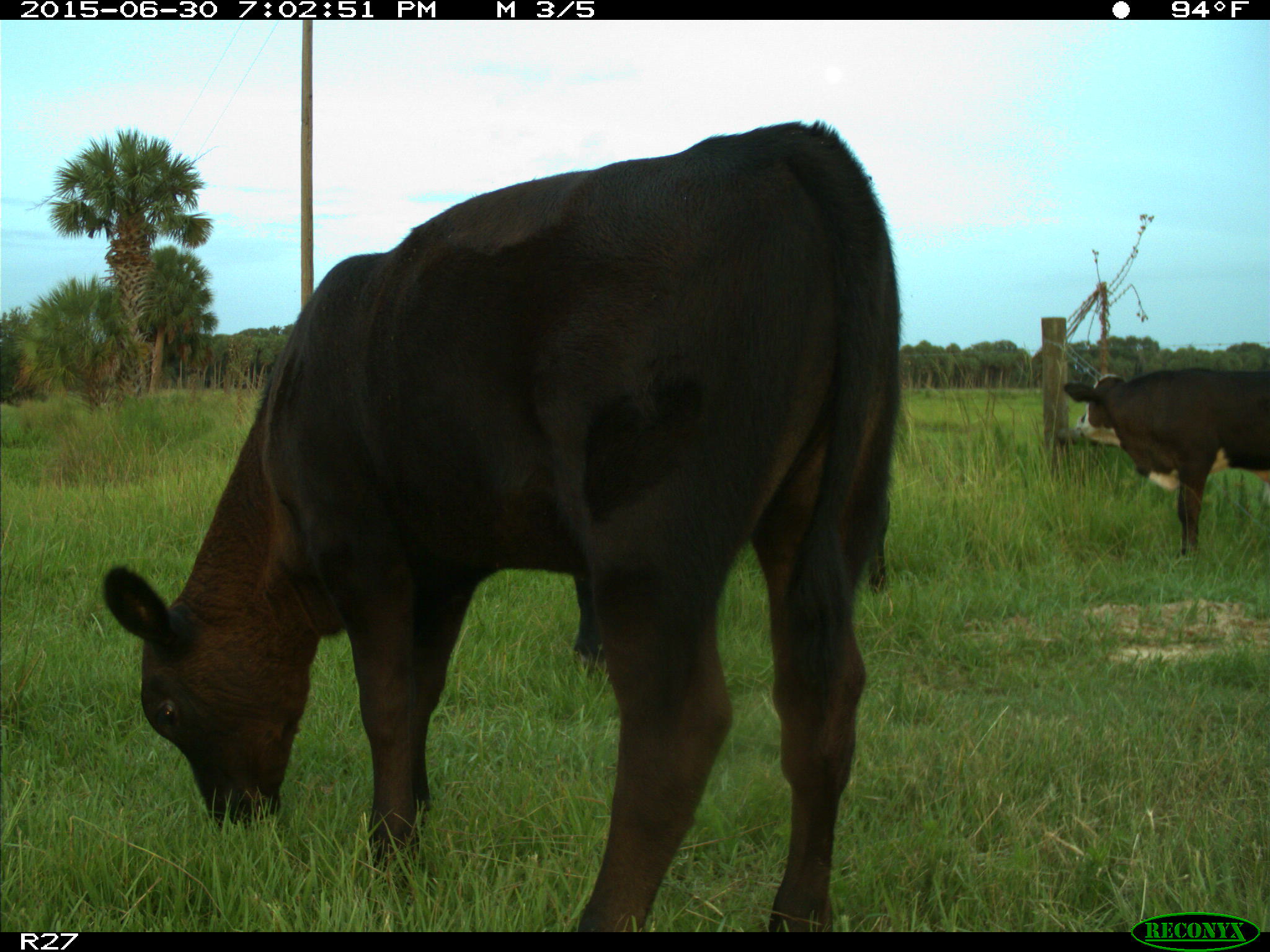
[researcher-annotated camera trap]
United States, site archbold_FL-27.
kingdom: Animalia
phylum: Chordata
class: Mammalia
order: Artiodactyla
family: Bovidae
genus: Bos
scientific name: Bos taurus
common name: domestic cow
Bos taurus (domestic cow).